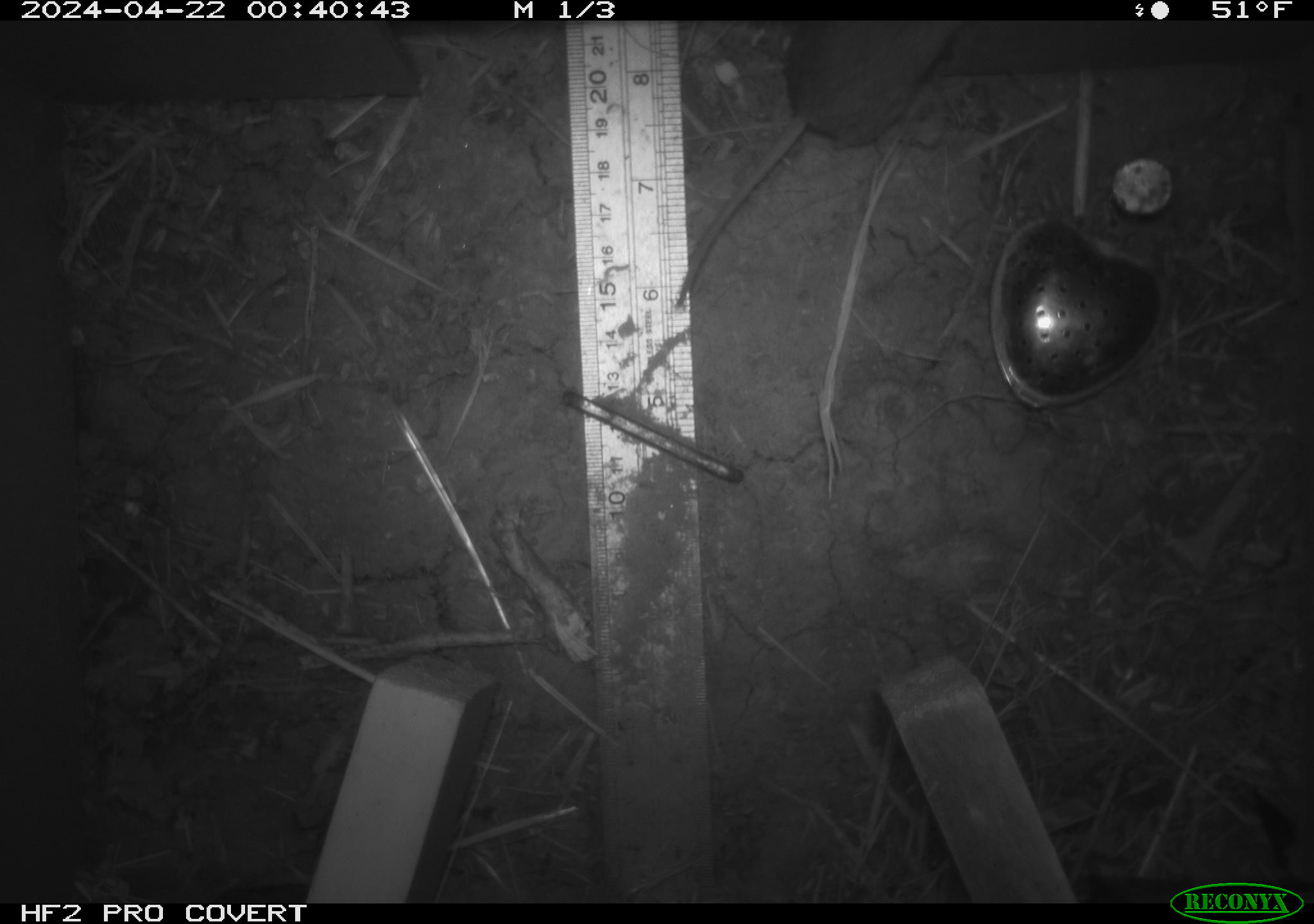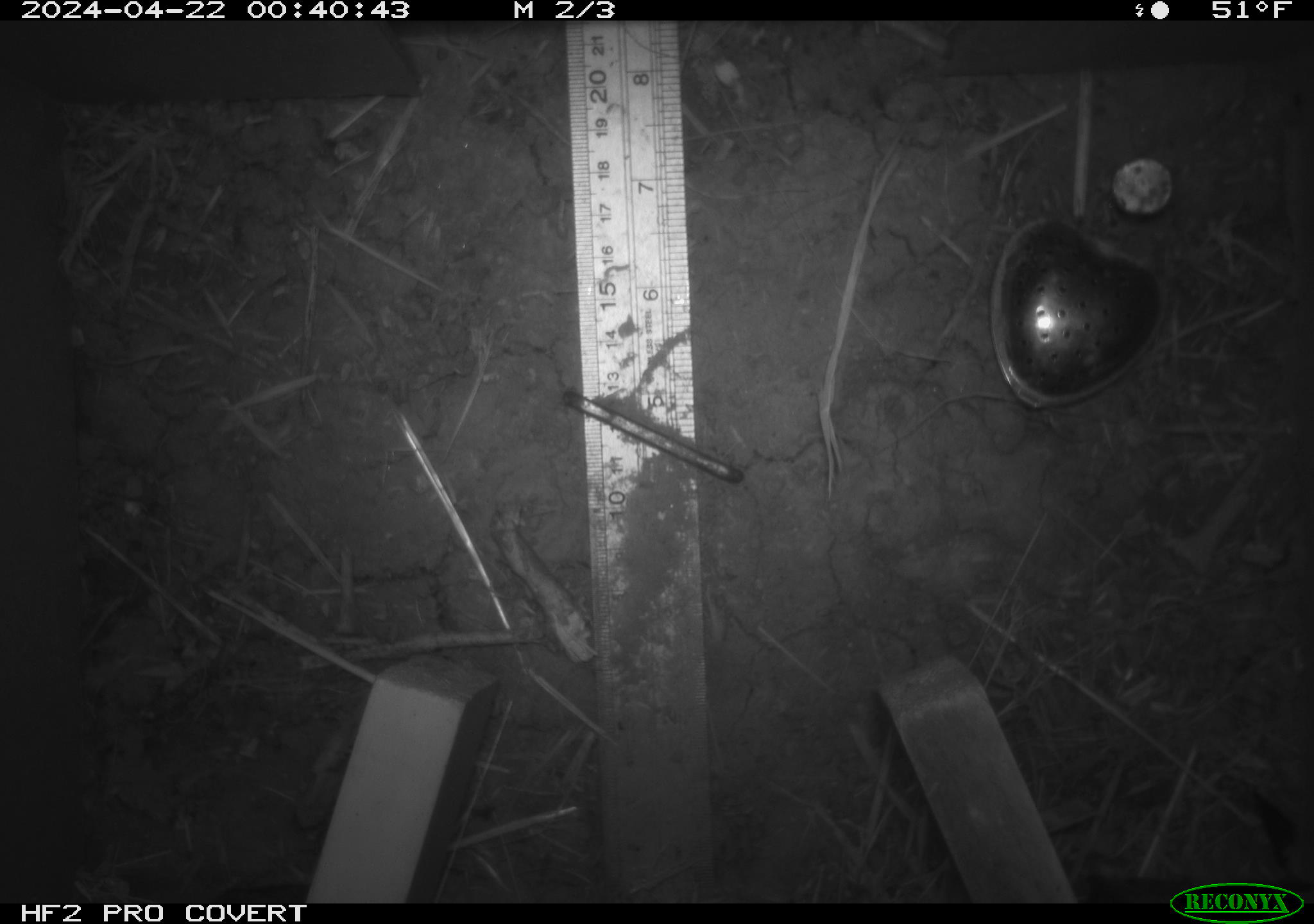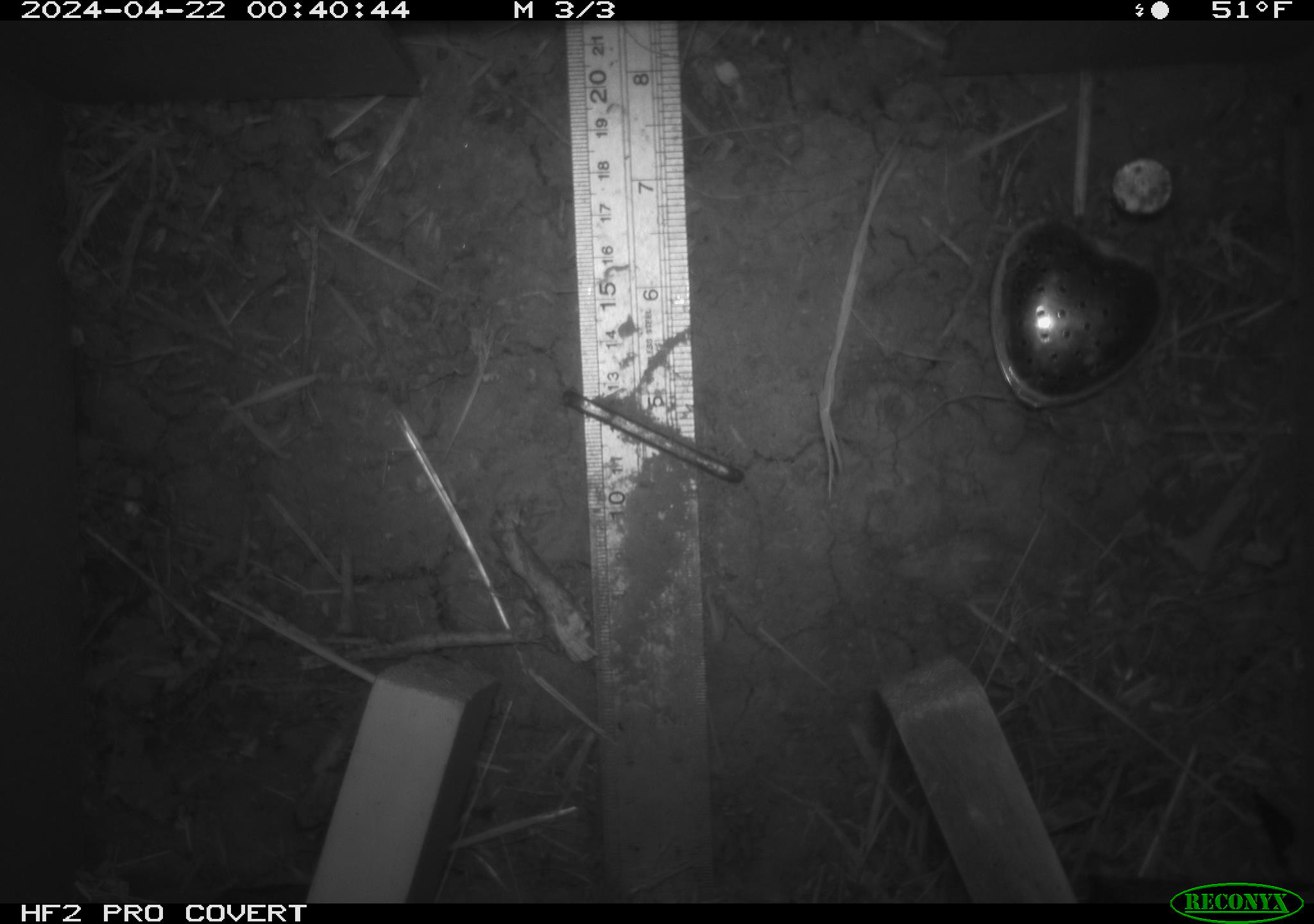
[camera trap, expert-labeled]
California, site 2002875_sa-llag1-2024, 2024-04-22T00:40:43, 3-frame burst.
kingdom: Animalia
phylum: Chordata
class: Mammalia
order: Rodentia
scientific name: Rodentia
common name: mouse species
Mouse species (Rodentia).